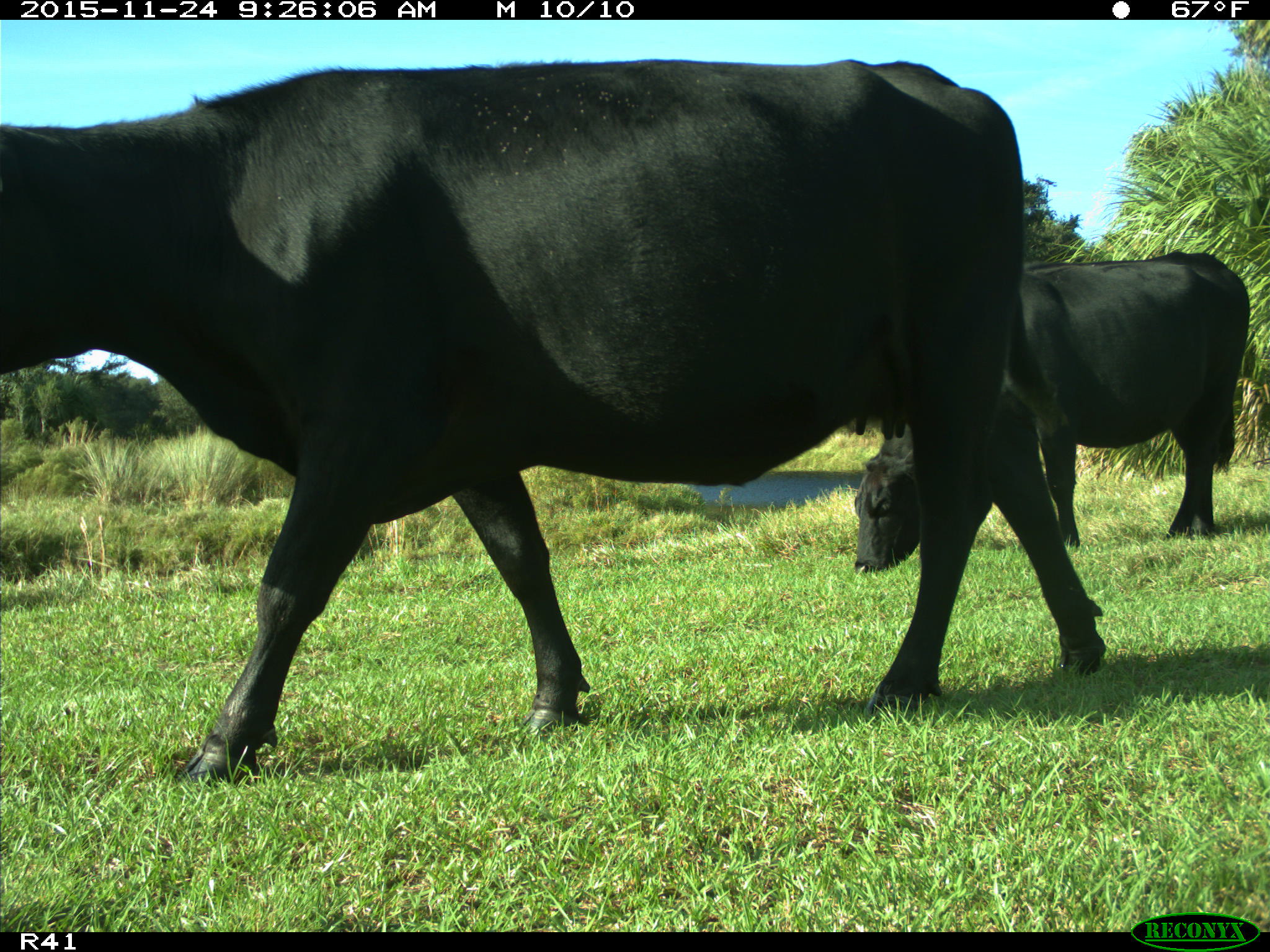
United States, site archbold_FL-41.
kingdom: Animalia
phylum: Chordata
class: Mammalia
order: Artiodactyla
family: Bovidae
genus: Bos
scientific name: Bos taurus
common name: domestic cow